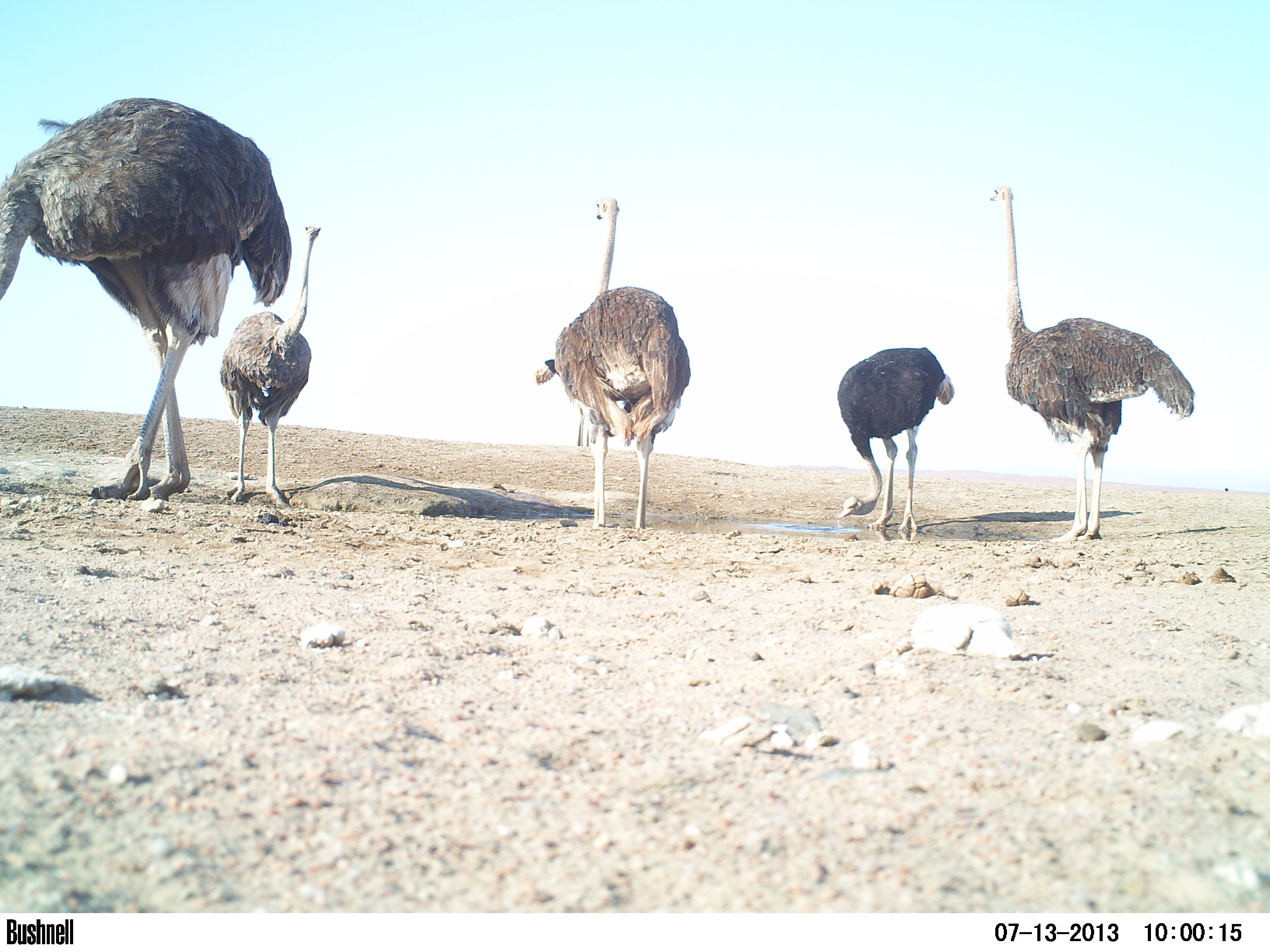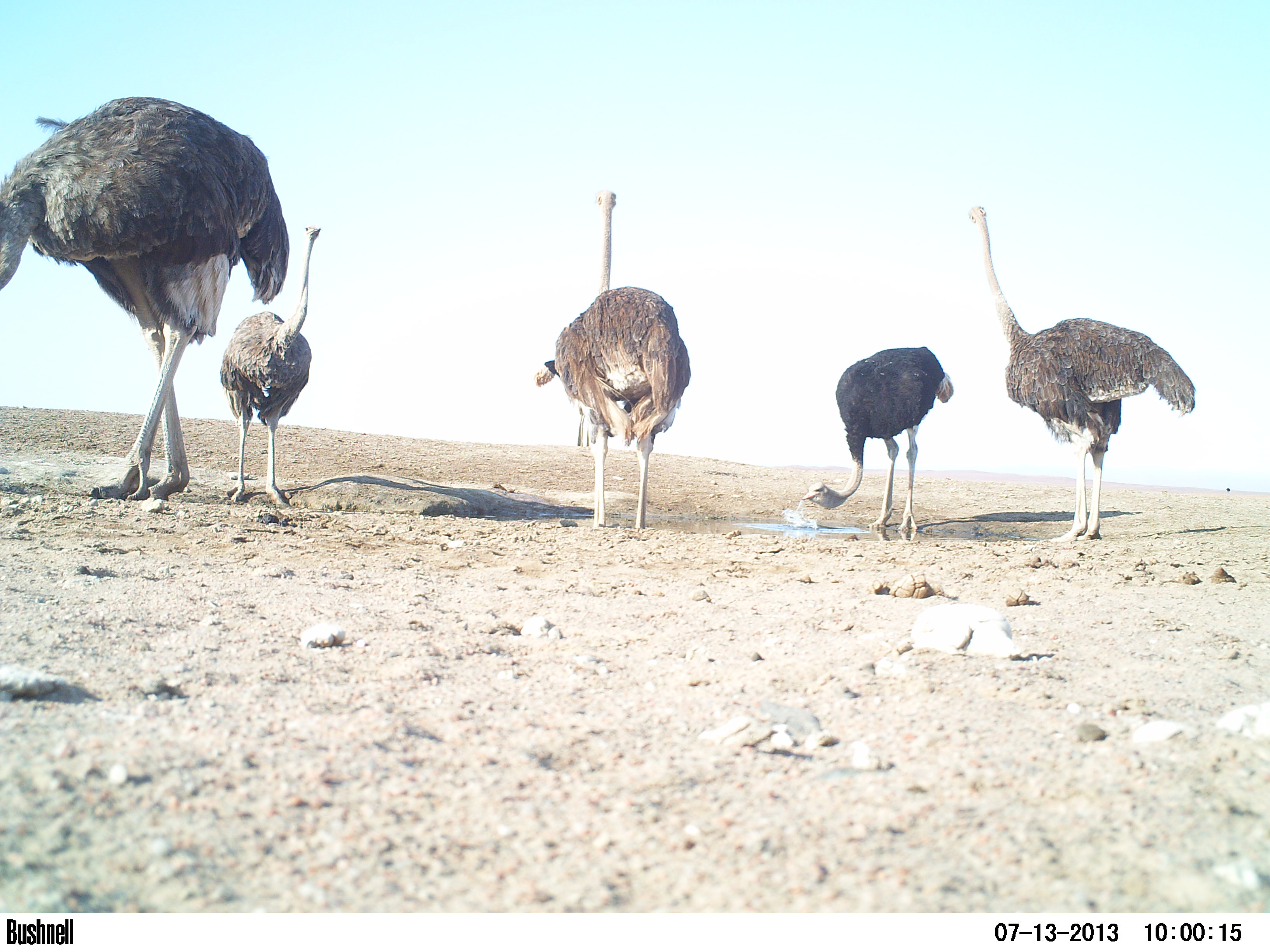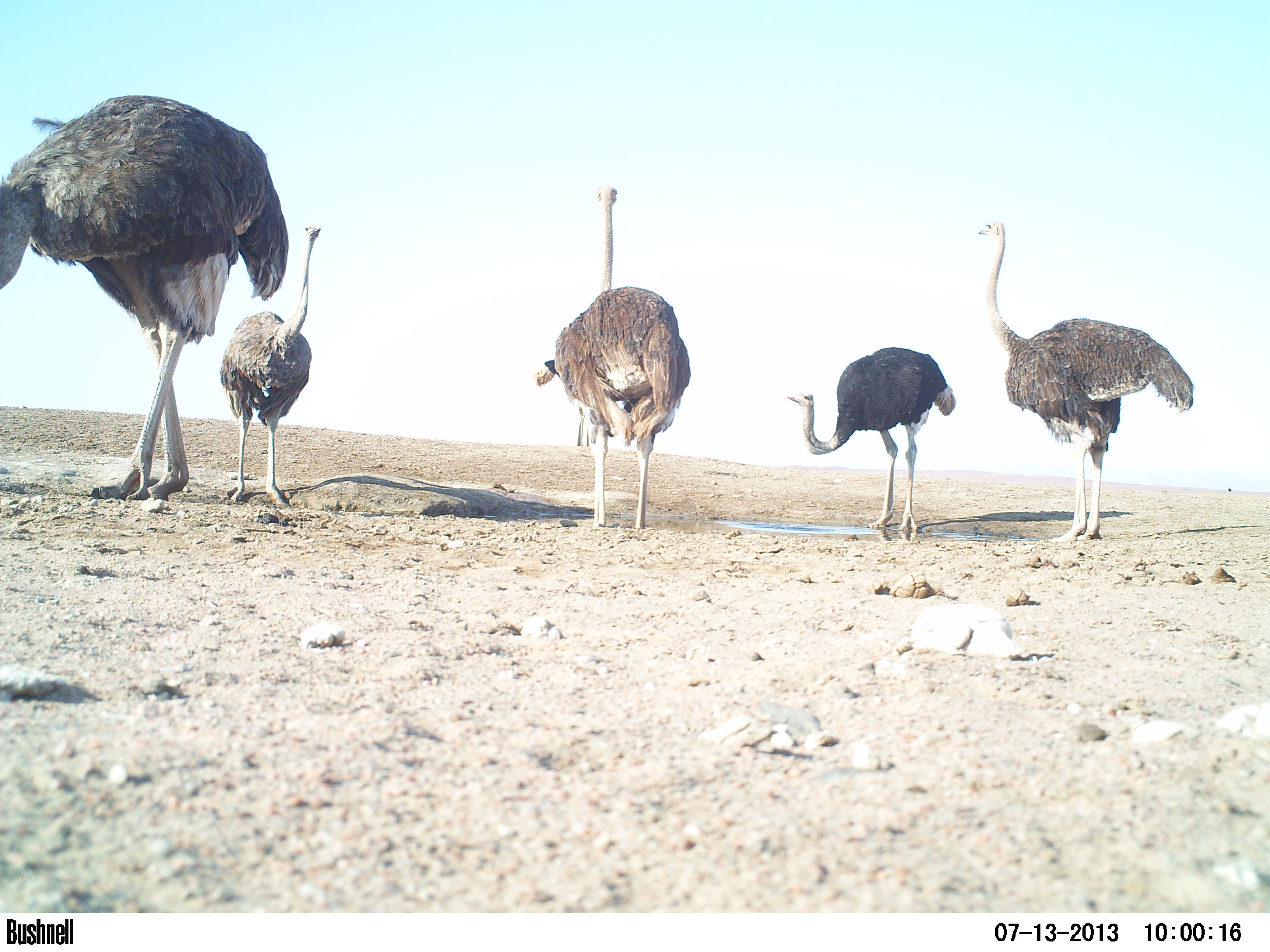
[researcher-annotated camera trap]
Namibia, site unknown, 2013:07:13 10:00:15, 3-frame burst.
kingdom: Animalia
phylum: Chordata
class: Aves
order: Struthioniformes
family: Struthionidae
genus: Struthio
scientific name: Struthio camelus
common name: common ostrich